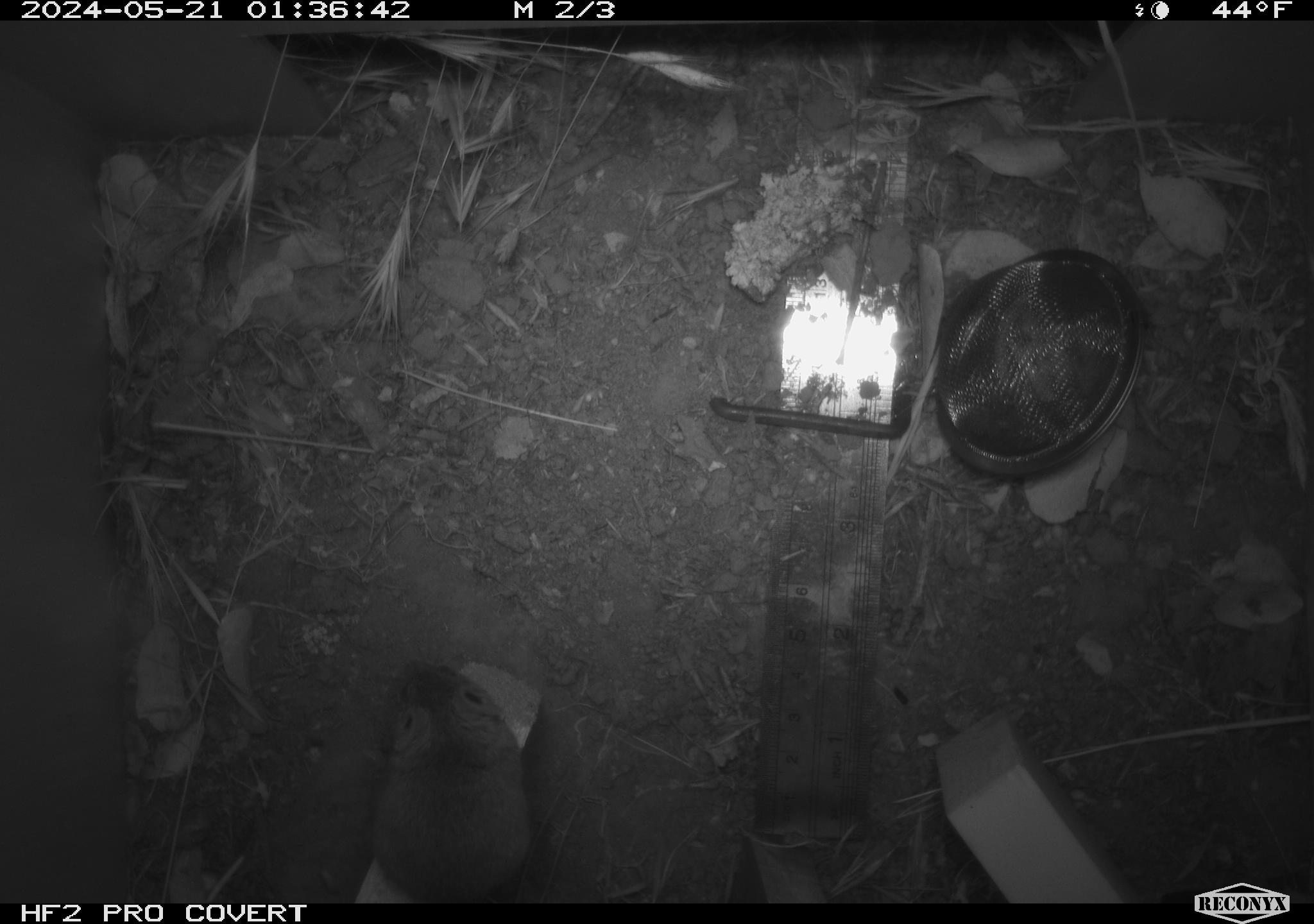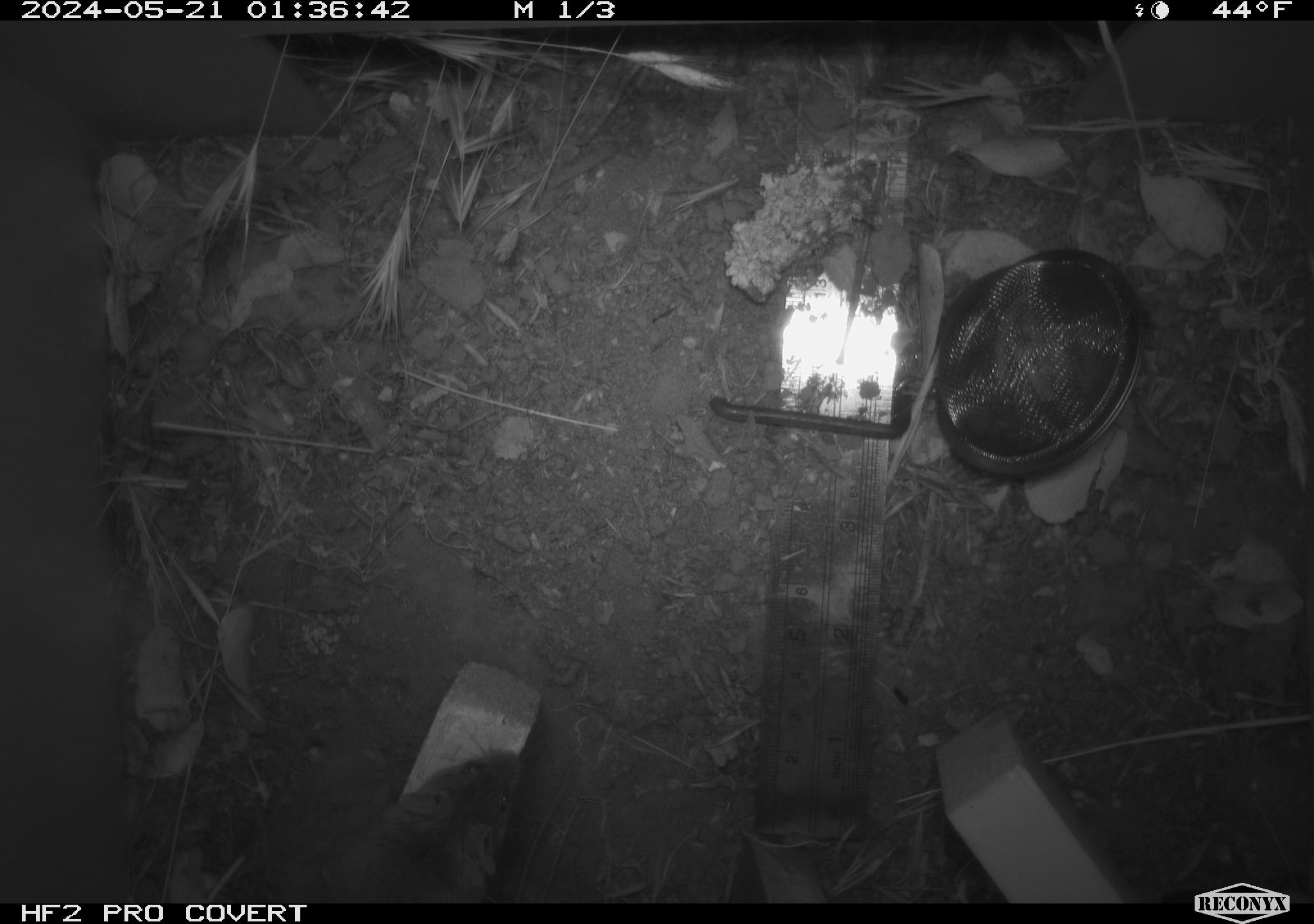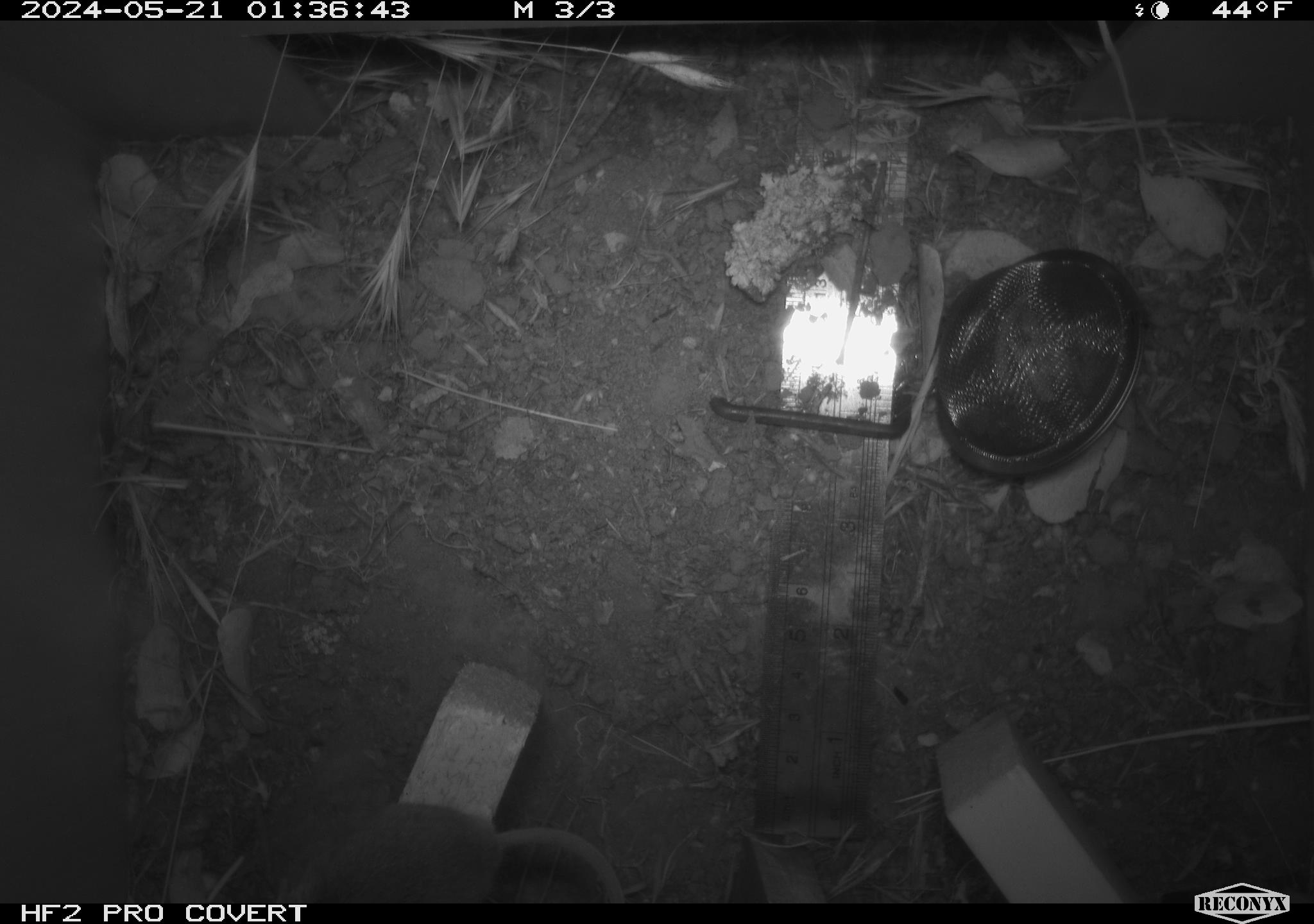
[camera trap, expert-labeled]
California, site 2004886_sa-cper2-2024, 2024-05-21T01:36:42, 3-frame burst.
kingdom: Animalia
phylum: Chordata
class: Mammalia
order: Rodentia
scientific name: Rodentia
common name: rodent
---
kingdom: Animalia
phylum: Chordata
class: Mammalia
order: Rodentia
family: Heteromyidae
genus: Dipodomys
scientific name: Dipodomys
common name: kangaroo rats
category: dipodomys species